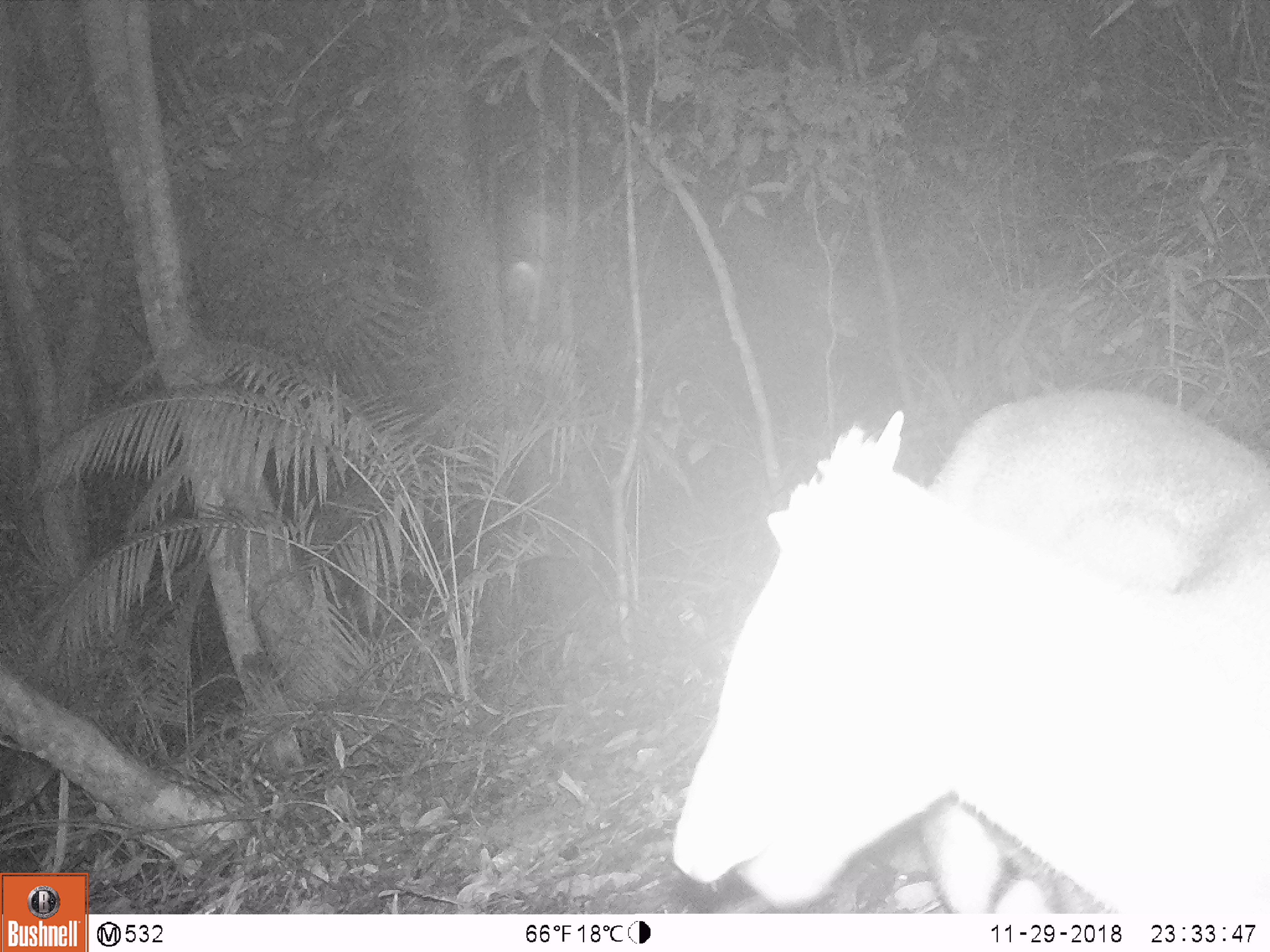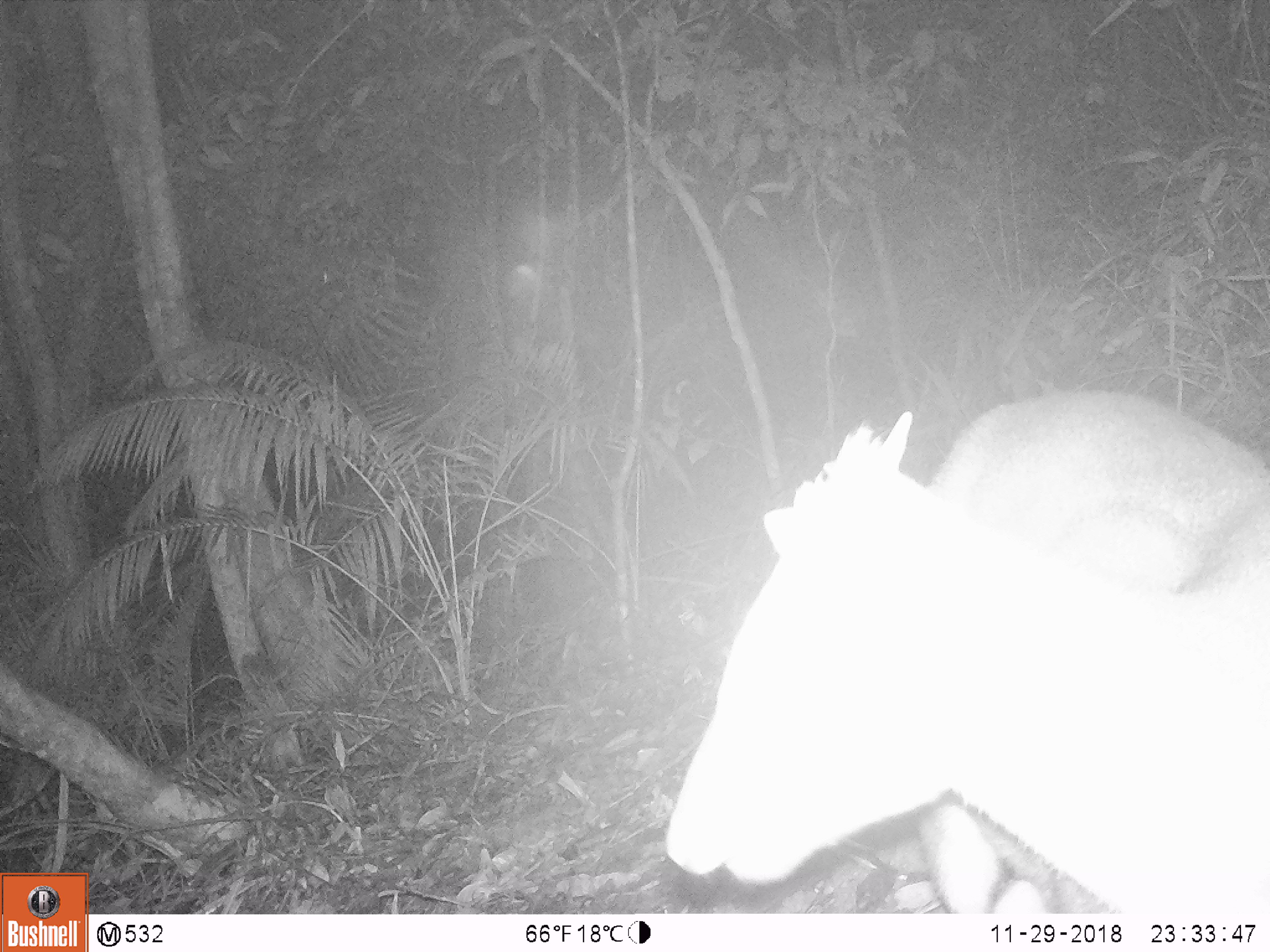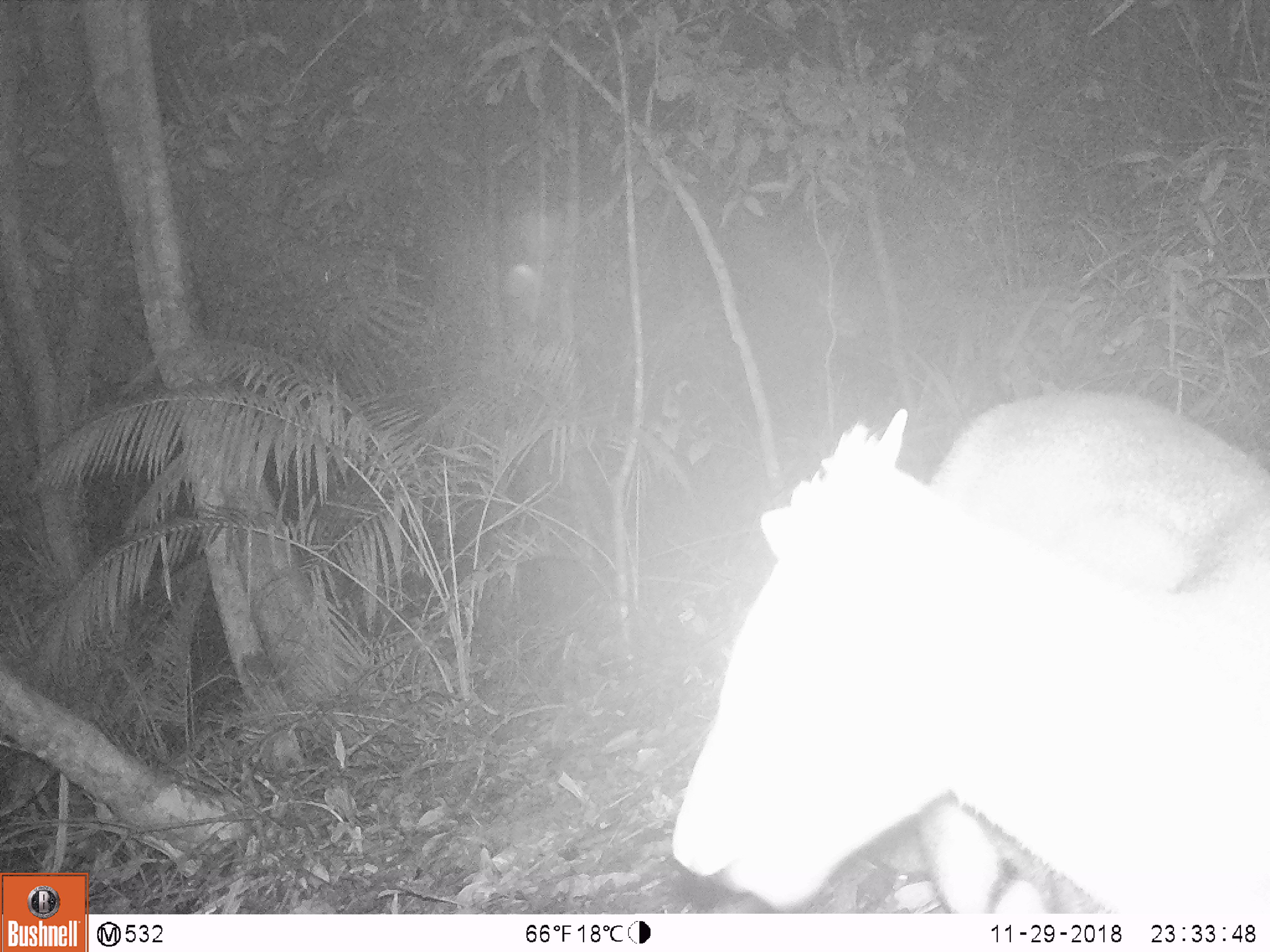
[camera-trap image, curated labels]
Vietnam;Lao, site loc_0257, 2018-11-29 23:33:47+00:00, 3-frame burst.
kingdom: Animalia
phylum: Chordata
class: Mammalia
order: Artiodactyla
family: Cervidae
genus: Muntiacus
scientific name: Muntiacus rooseveltorum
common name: roosevelt's muntjac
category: roosevelts muntjac group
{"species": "roosevelts muntjac group (roosevelt's muntjac) (Muntiacus rooseveltorum)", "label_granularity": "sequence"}